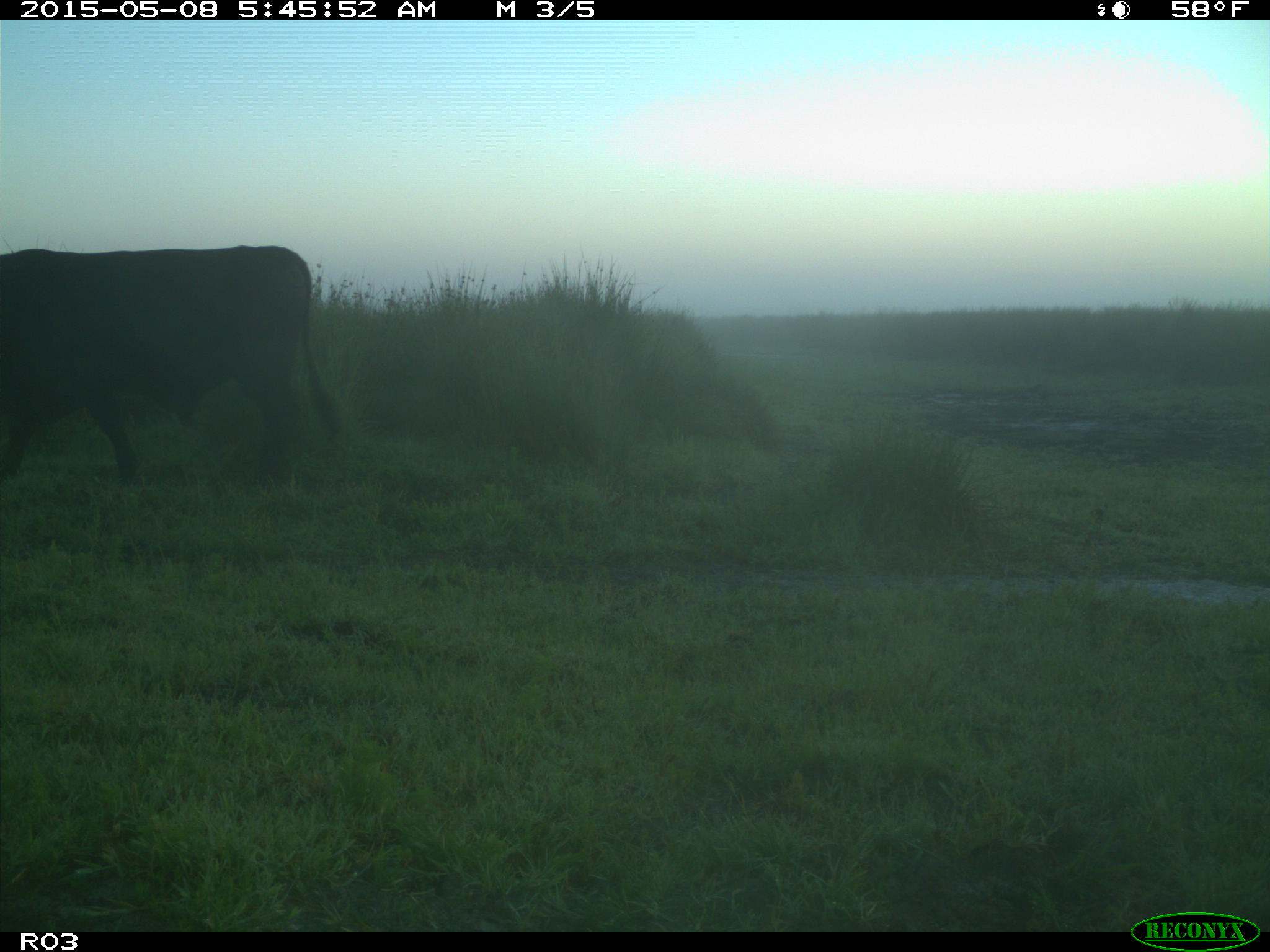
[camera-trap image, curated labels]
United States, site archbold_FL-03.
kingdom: Animalia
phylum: Chordata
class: Mammalia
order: Artiodactyla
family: Bovidae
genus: Bos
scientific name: Bos taurus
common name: domestic cow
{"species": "Bos taurus (domestic cow)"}